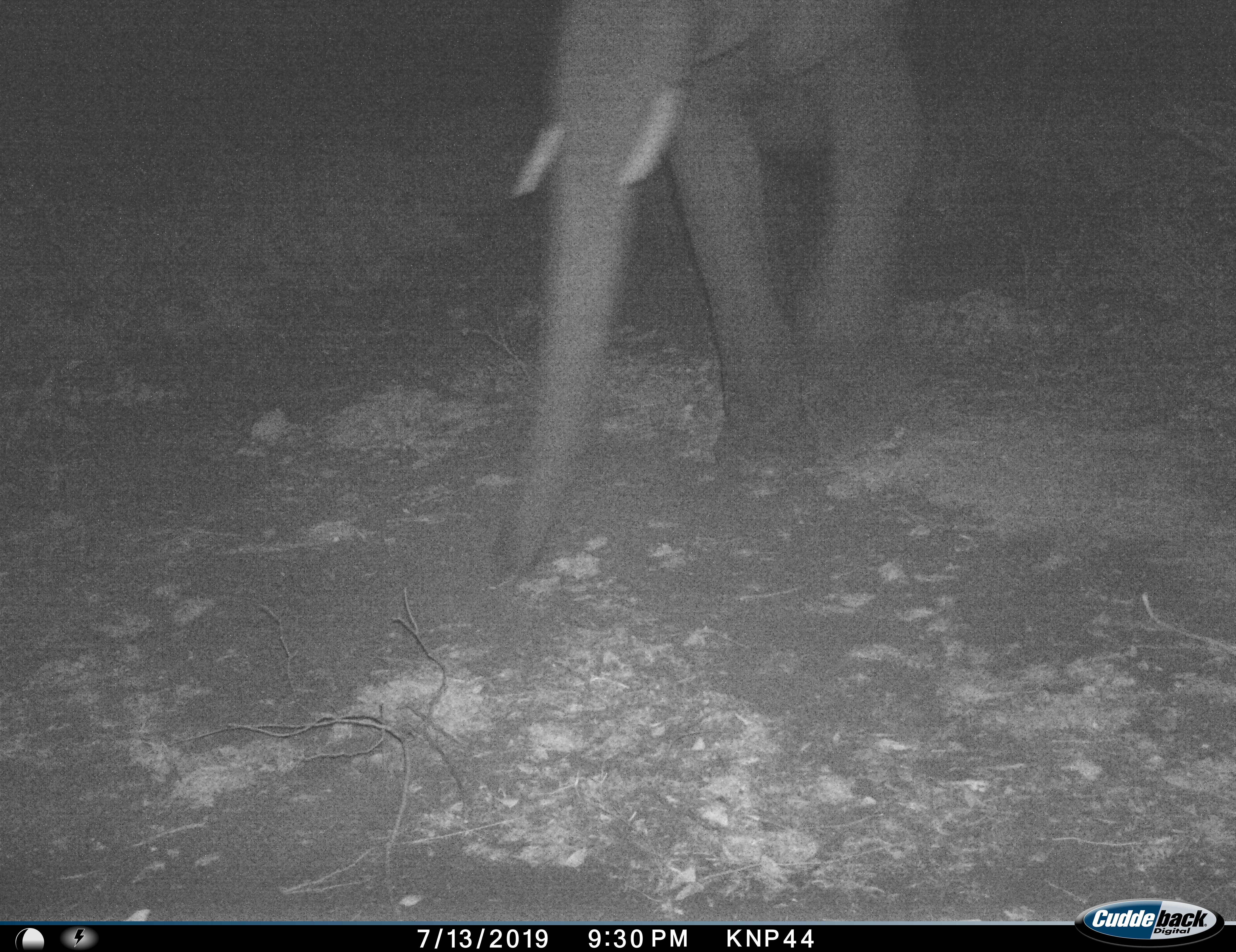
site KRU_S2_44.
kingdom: Animalia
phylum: Chordata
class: Mammalia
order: Proboscidea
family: Elephantidae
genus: Loxodonta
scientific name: Loxodonta africana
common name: african bush elephant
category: elephant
Elephant (african bush elephant) (Loxodonta africana), count 1. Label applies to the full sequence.